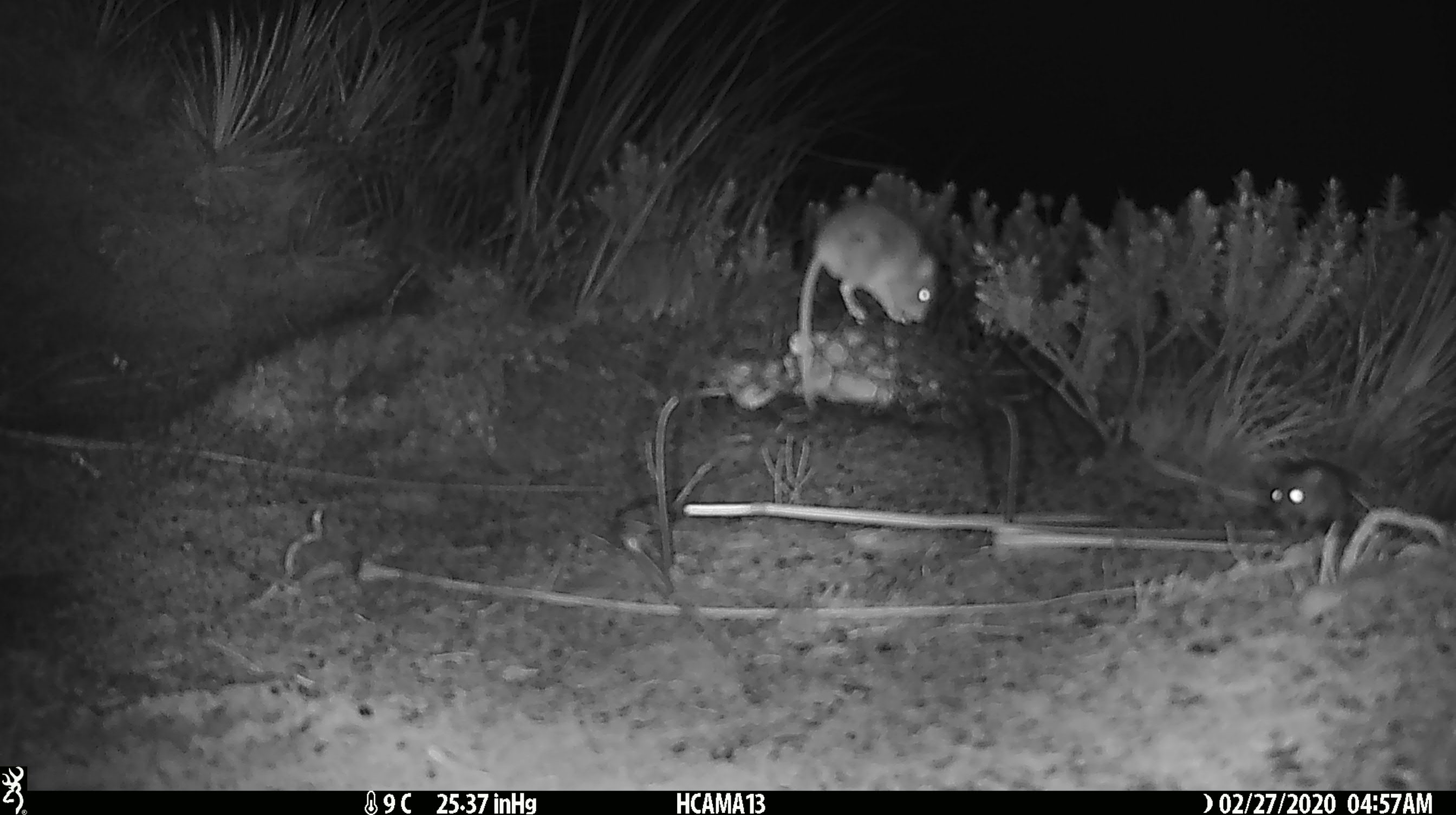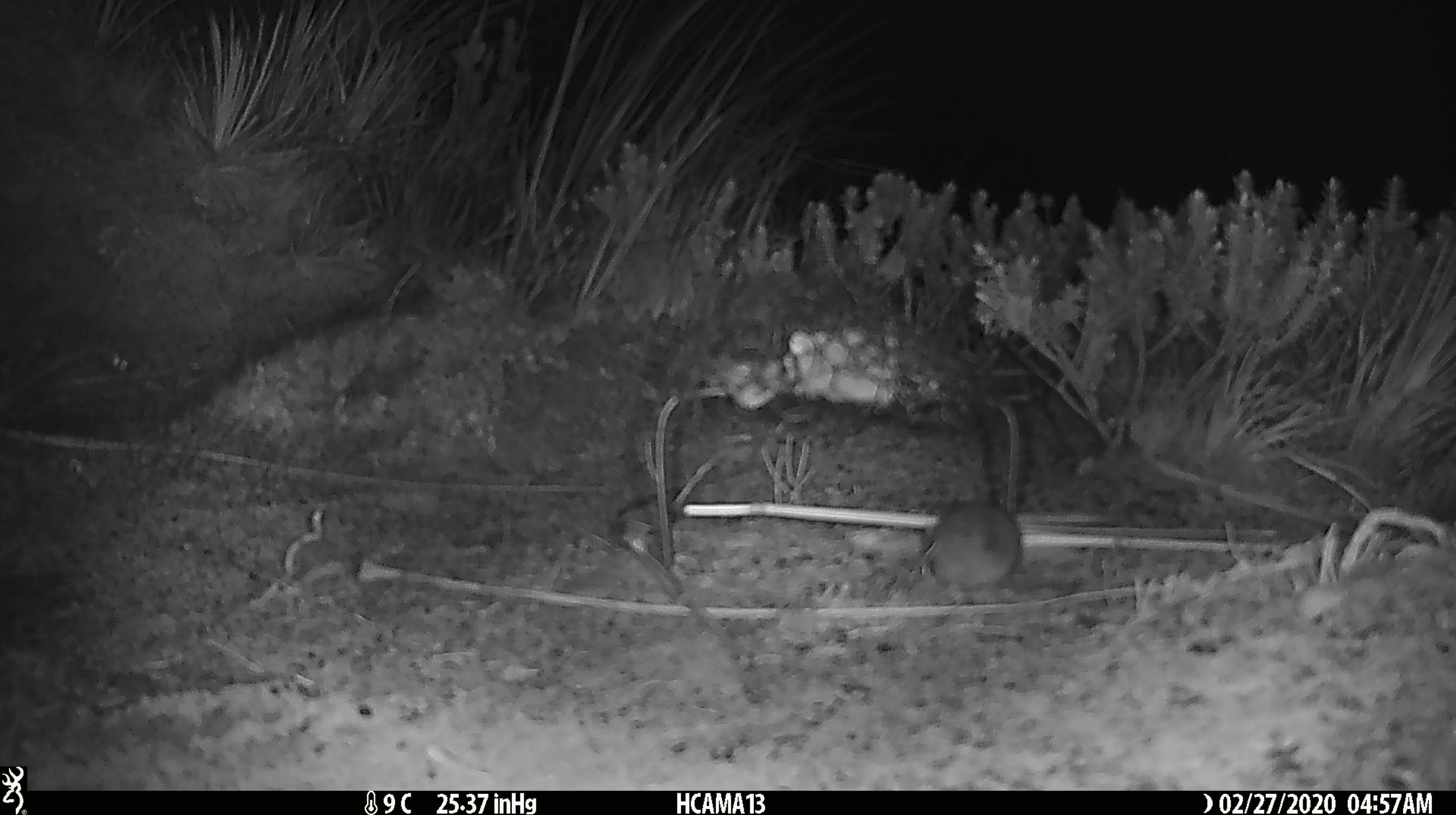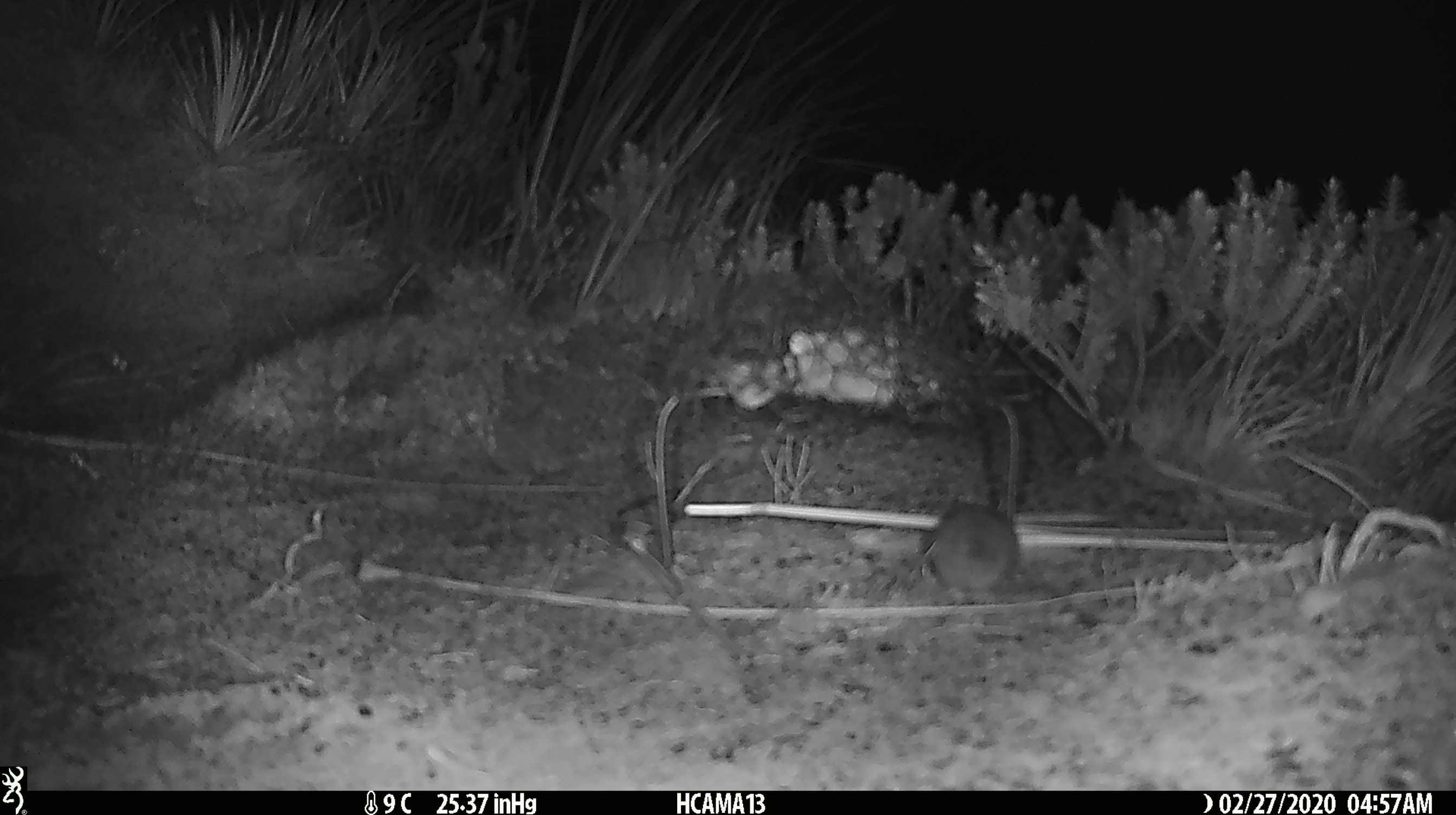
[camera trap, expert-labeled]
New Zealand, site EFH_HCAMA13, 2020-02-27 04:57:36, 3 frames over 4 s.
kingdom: Animalia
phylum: Chordata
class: Mammalia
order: Rodentia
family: Muridae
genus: Mus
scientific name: Mus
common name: mouse